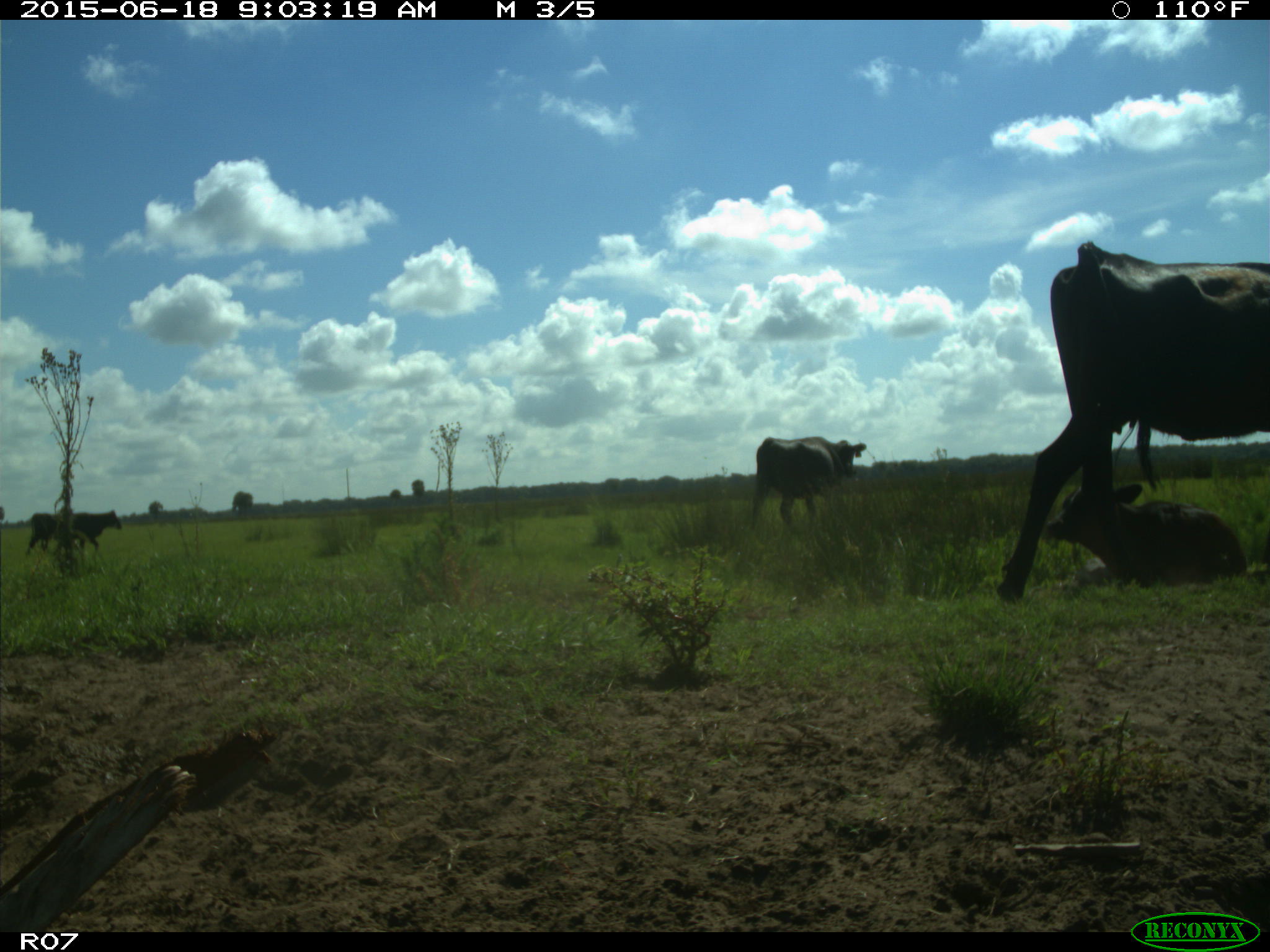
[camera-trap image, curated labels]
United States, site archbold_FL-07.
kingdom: Animalia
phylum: Chordata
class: Mammalia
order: Artiodactyla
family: Bovidae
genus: Bos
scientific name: Bos taurus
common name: domestic cow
Bos taurus (domestic cow).